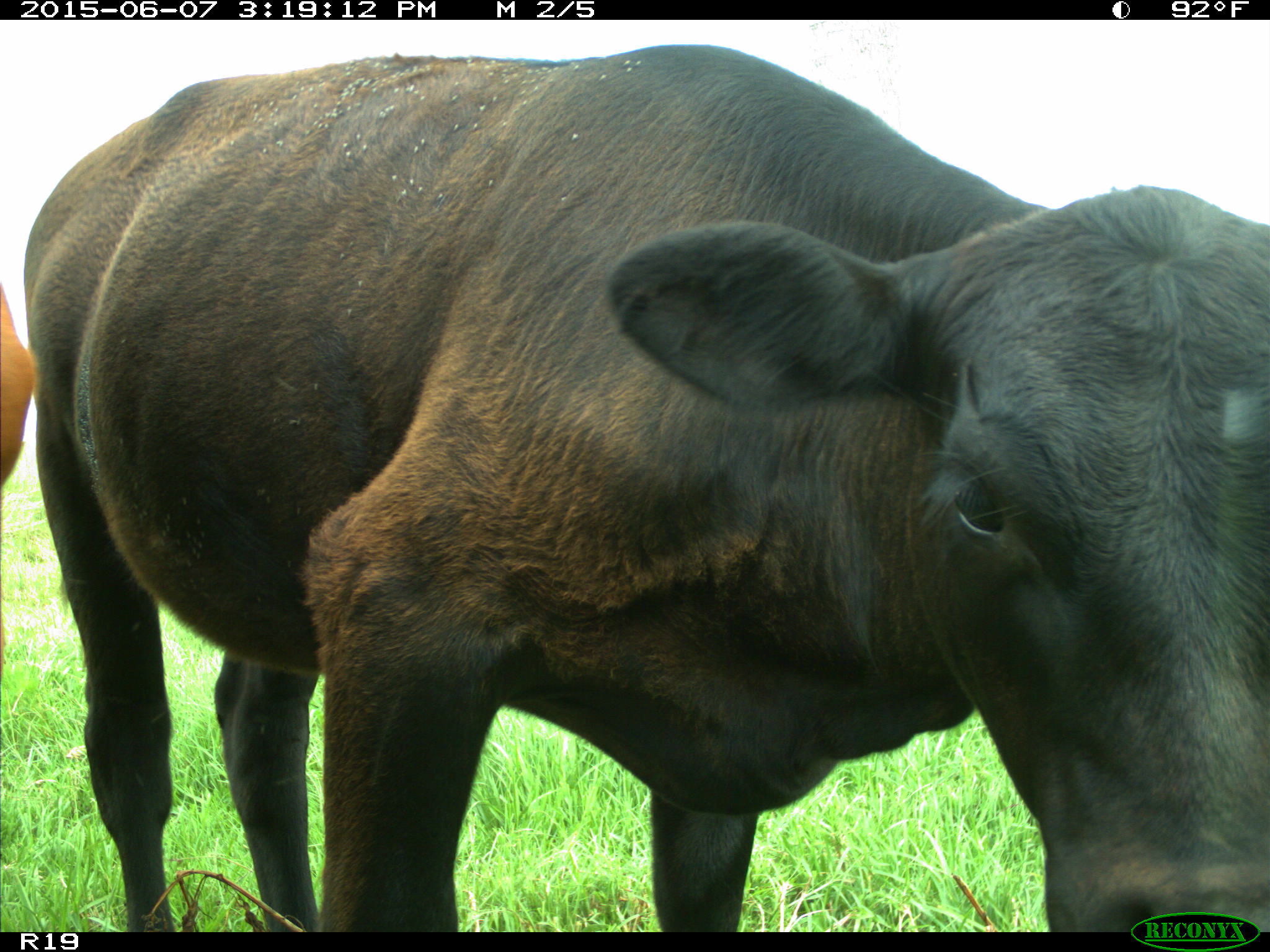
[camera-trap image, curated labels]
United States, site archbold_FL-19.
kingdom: Animalia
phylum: Chordata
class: Mammalia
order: Artiodactyla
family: Bovidae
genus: Bos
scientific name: Bos taurus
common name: domestic cow